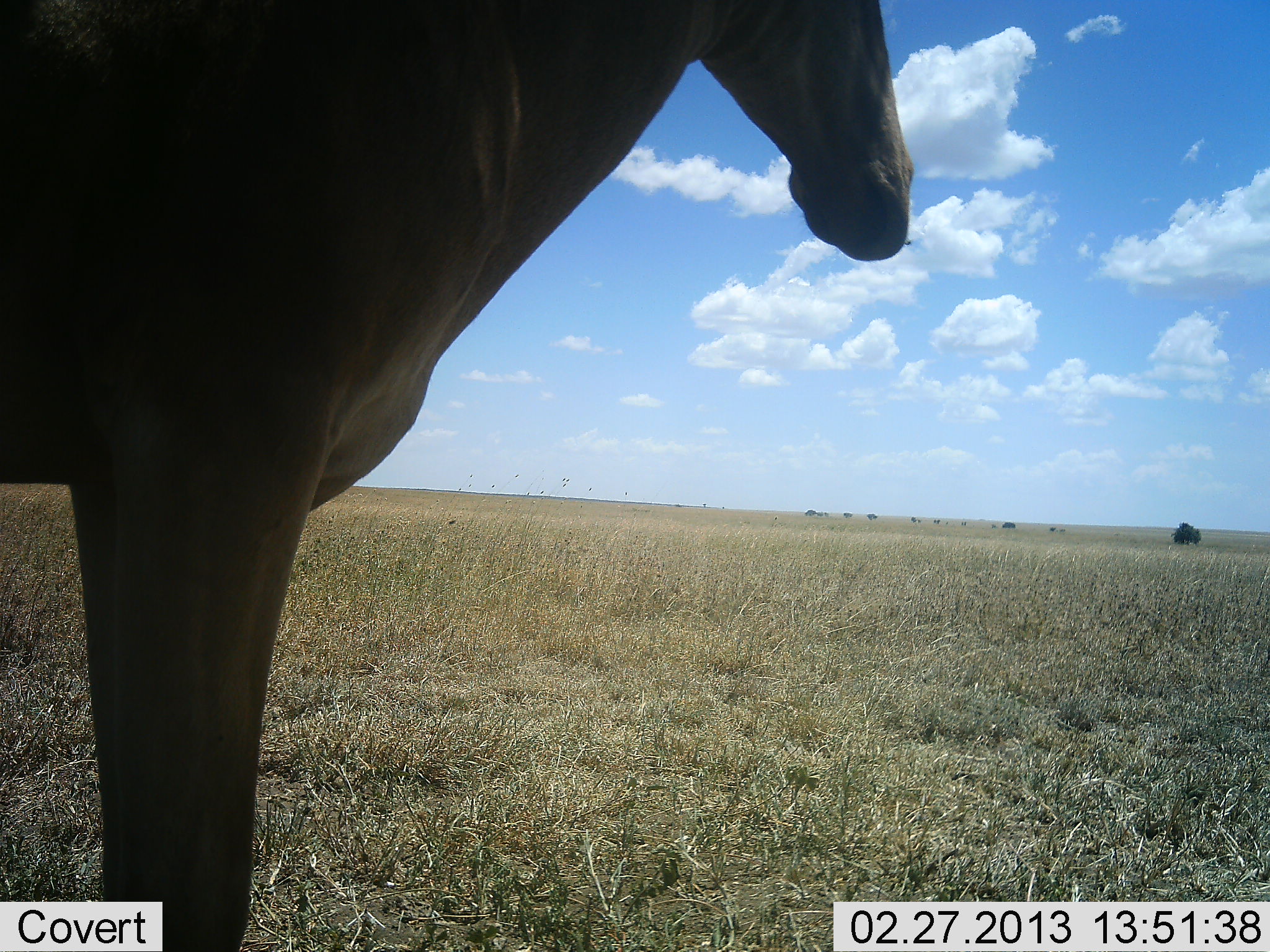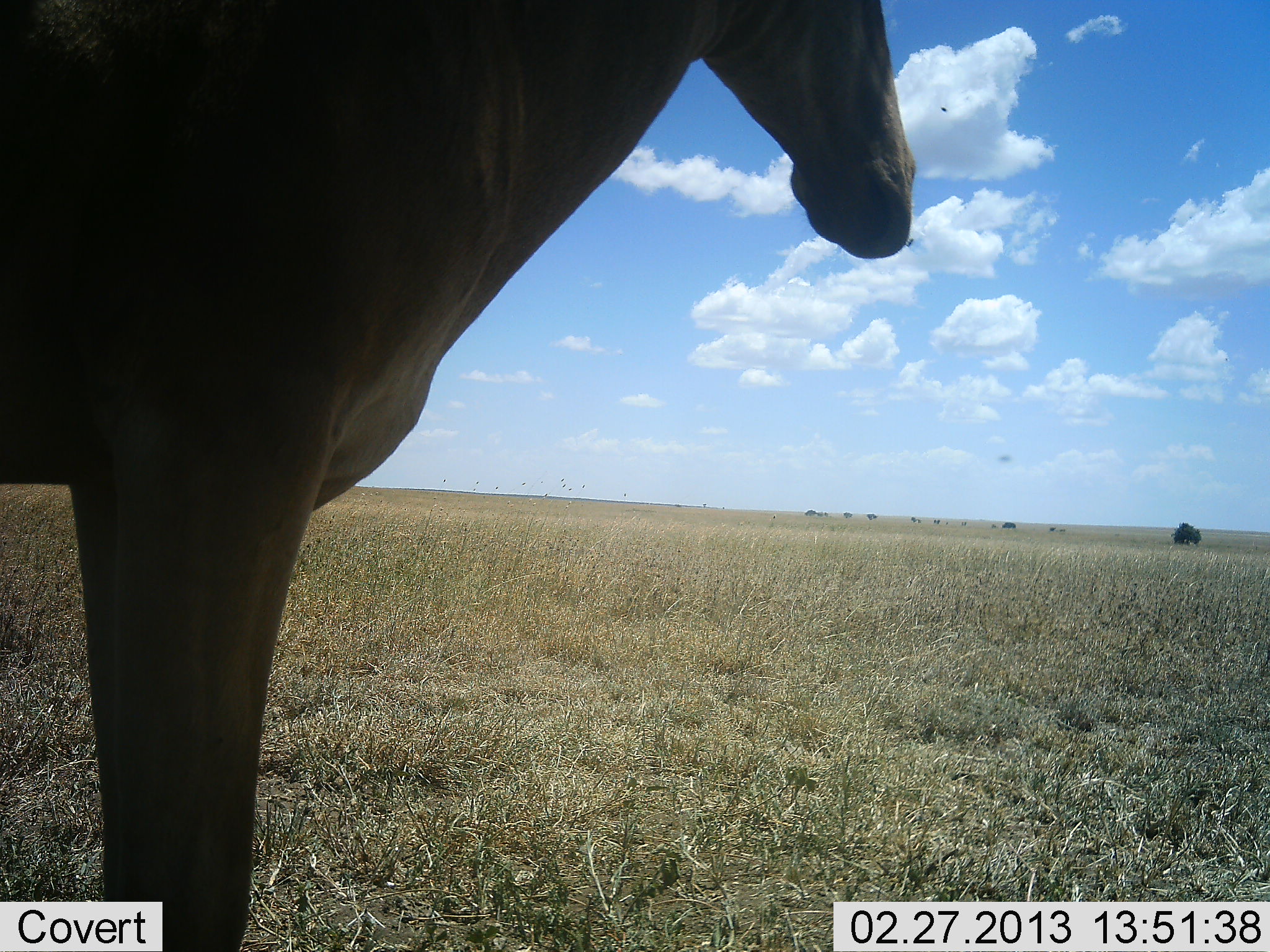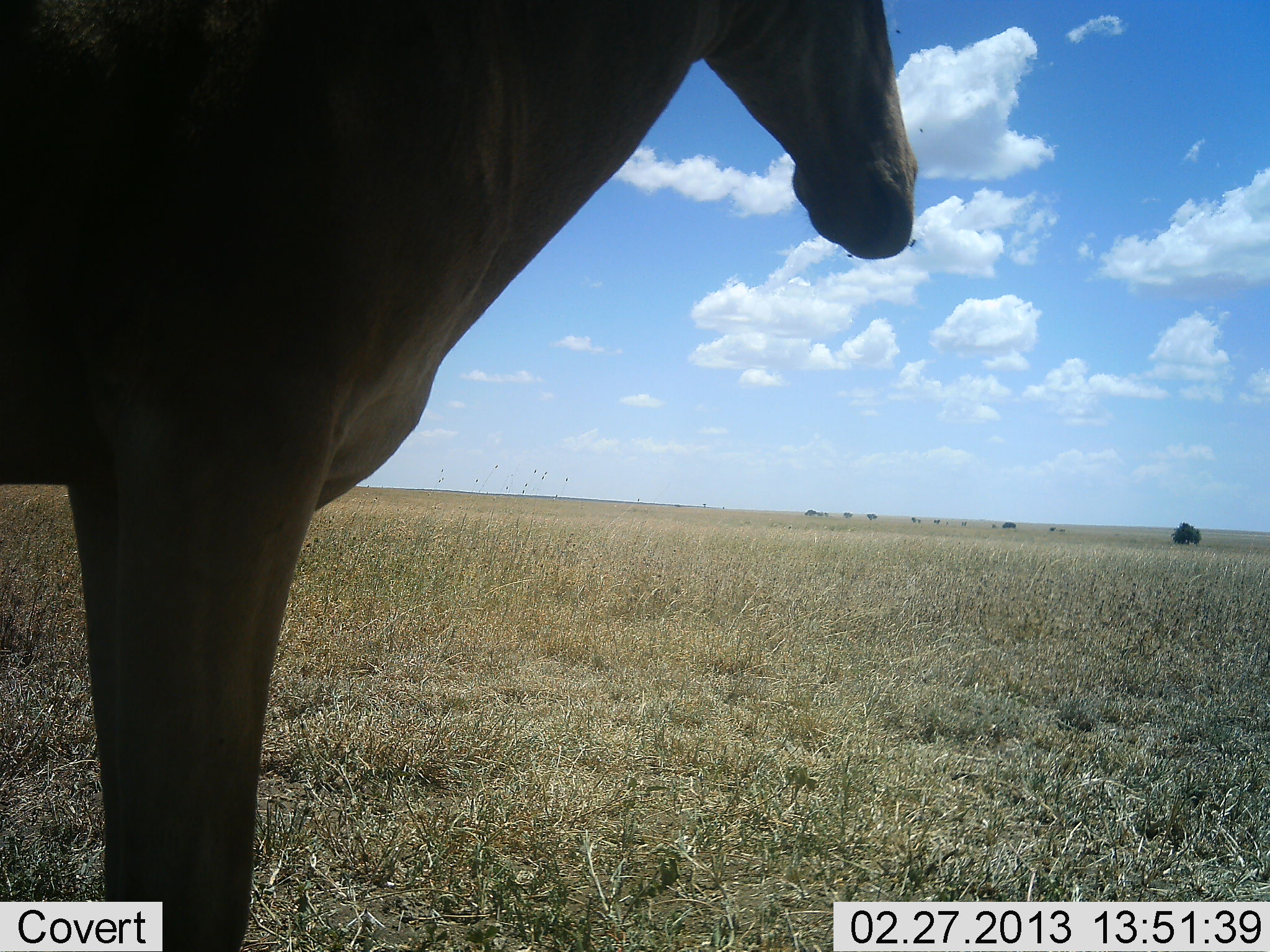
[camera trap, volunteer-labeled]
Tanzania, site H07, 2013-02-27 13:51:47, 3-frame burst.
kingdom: Animalia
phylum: Chordata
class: Mammalia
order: Artiodactyla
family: Bovidae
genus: Alcelaphus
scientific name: Alcelaphus buselaphus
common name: hartebeest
Hartebeest (Alcelaphus buselaphus), count 1. Behavior (volunteer vote fractions): standing 100%, resting 0%, moving 0%, interacting 0%. Young present (vote fraction): 0%. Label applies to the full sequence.